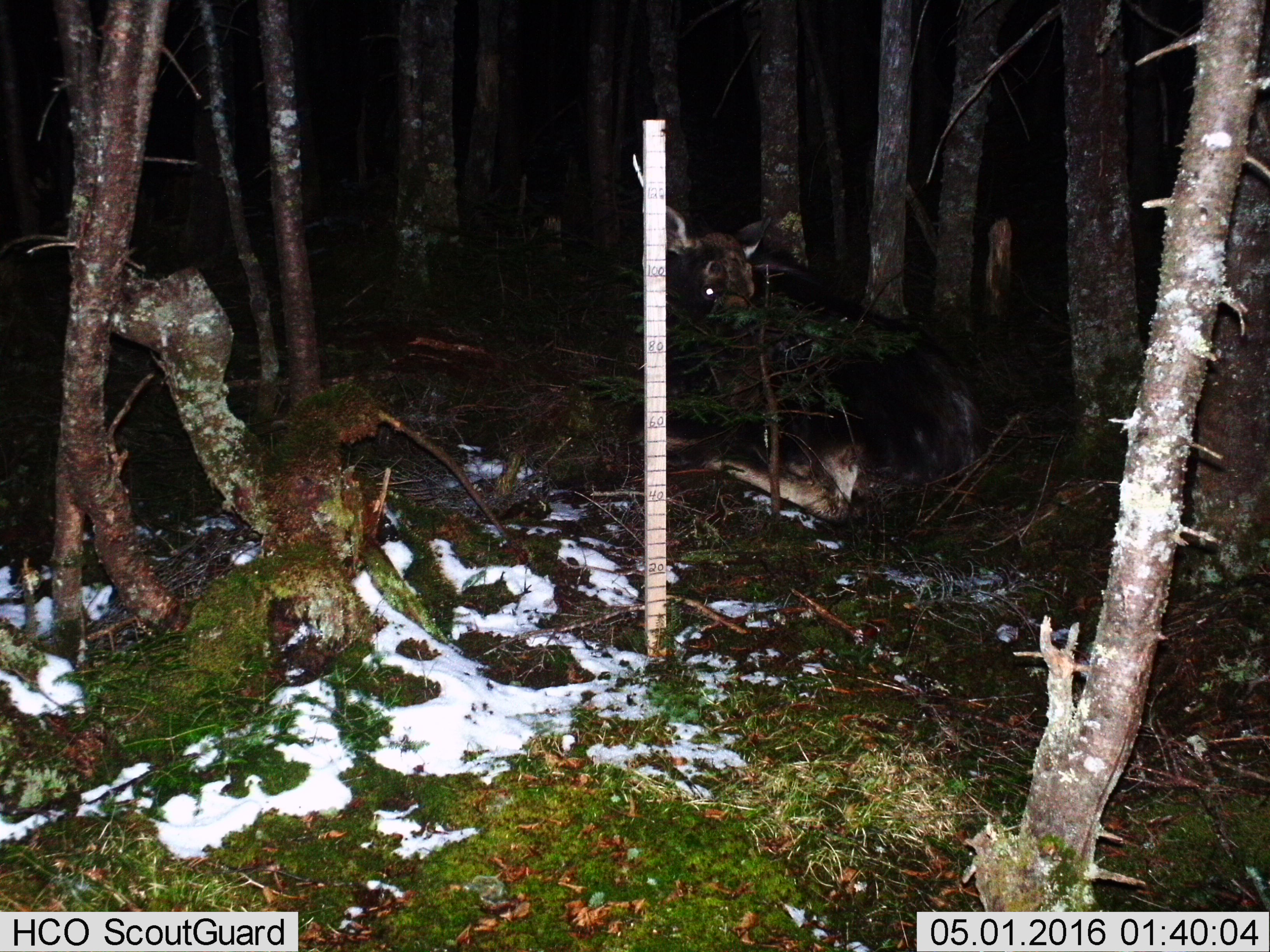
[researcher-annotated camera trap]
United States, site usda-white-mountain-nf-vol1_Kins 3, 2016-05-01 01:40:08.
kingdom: Animalia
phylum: Chordata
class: Mammalia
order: Artiodactyla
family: Cervidae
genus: Alces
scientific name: Alces alces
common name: moose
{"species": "moose (Alces alces)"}